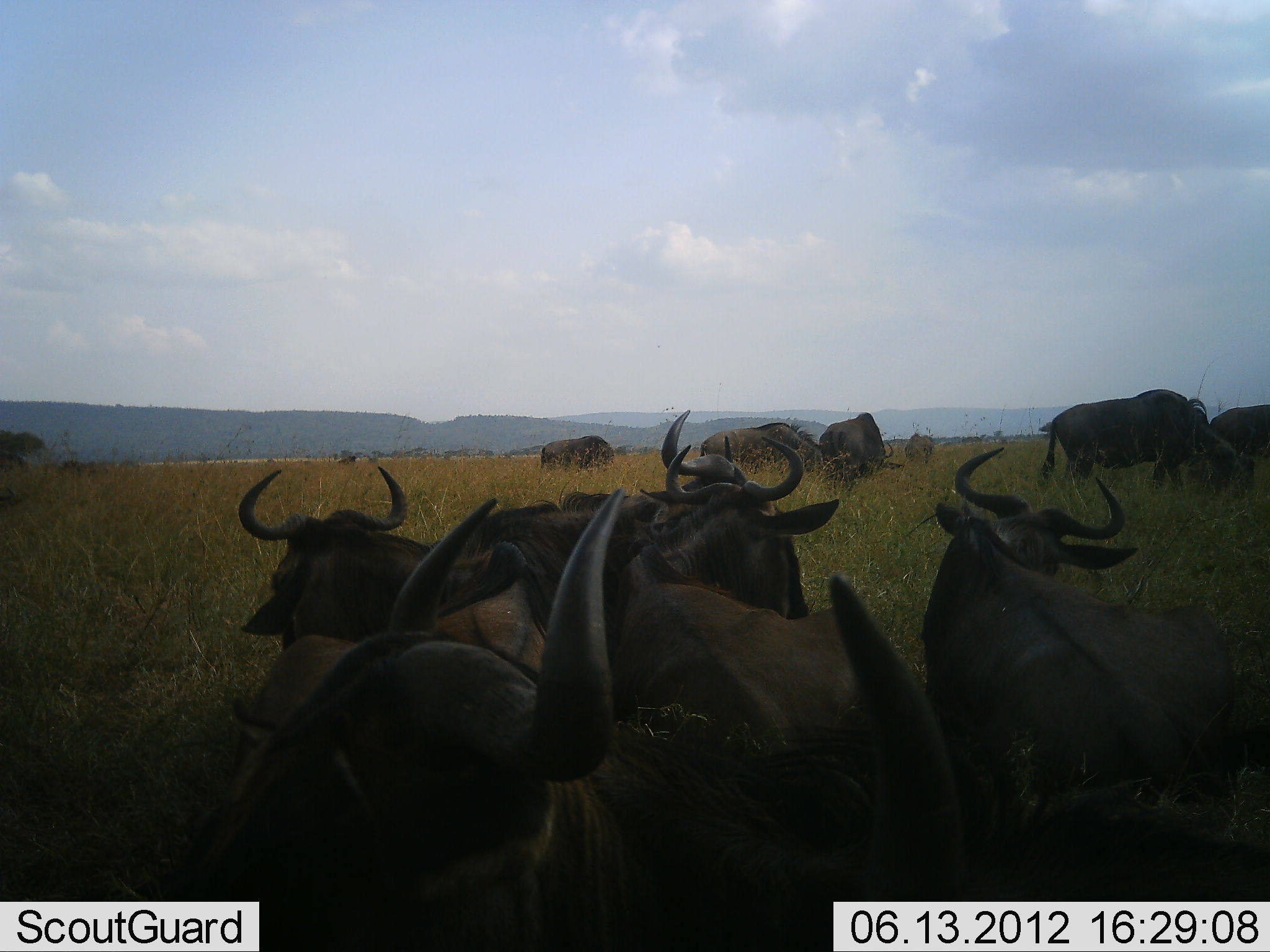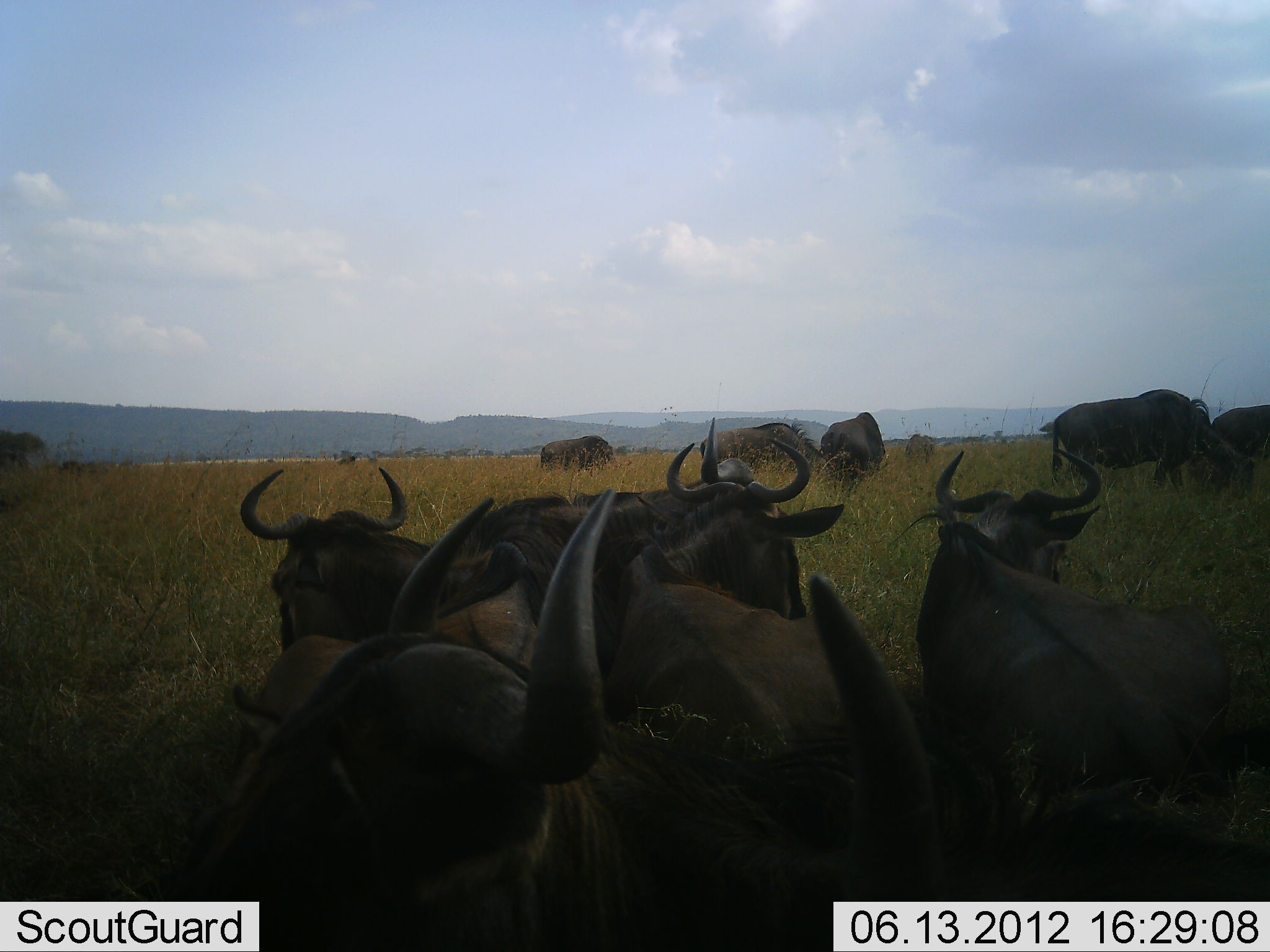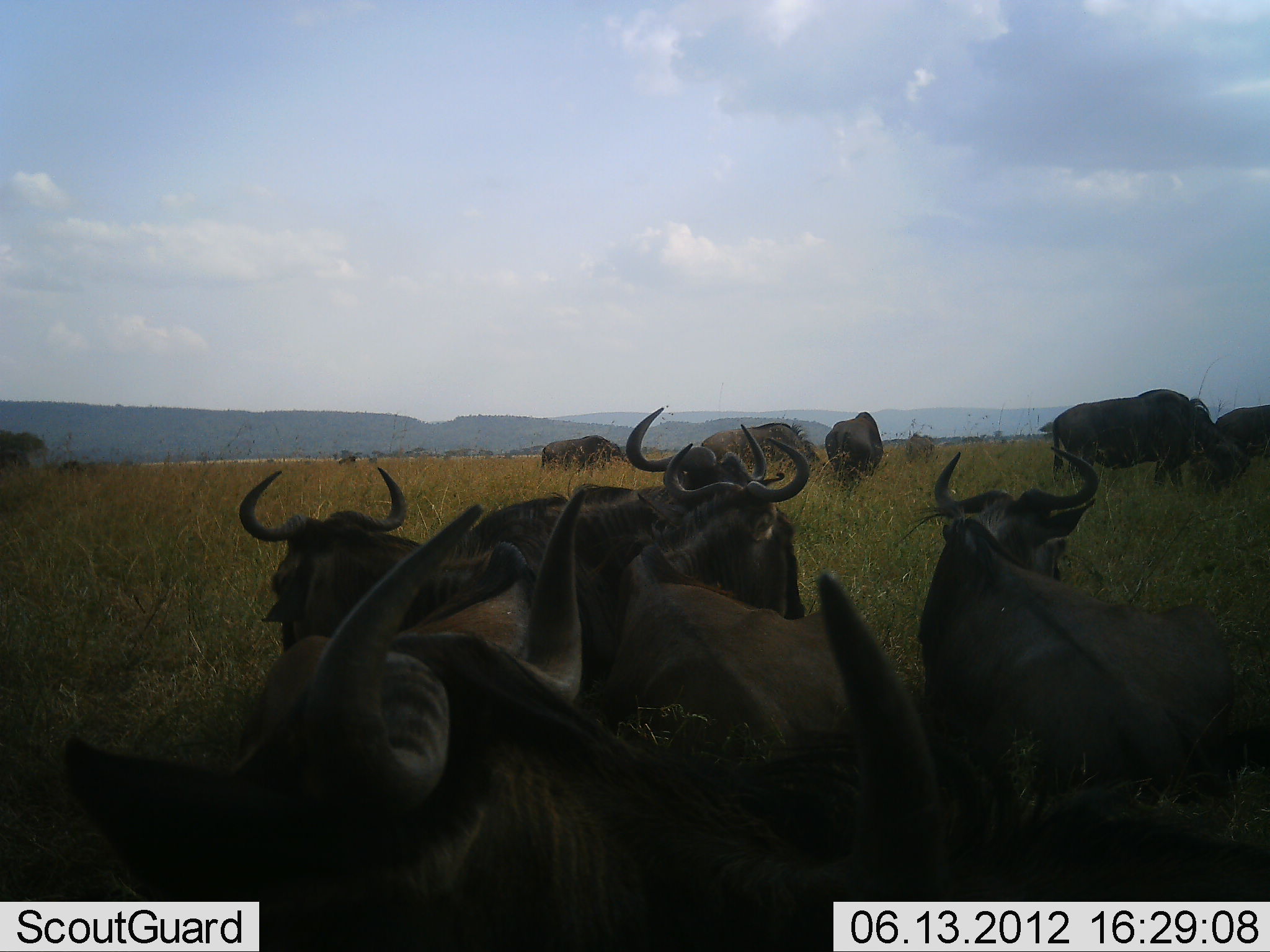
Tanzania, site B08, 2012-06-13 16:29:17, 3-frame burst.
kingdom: Animalia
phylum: Chordata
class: Mammalia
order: Artiodactyla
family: Bovidae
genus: Connochaetes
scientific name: Connochaetes taurinus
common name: blue wildebeest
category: wildebeest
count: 11-50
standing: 50%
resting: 90%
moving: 10%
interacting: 0%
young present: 0%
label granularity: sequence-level